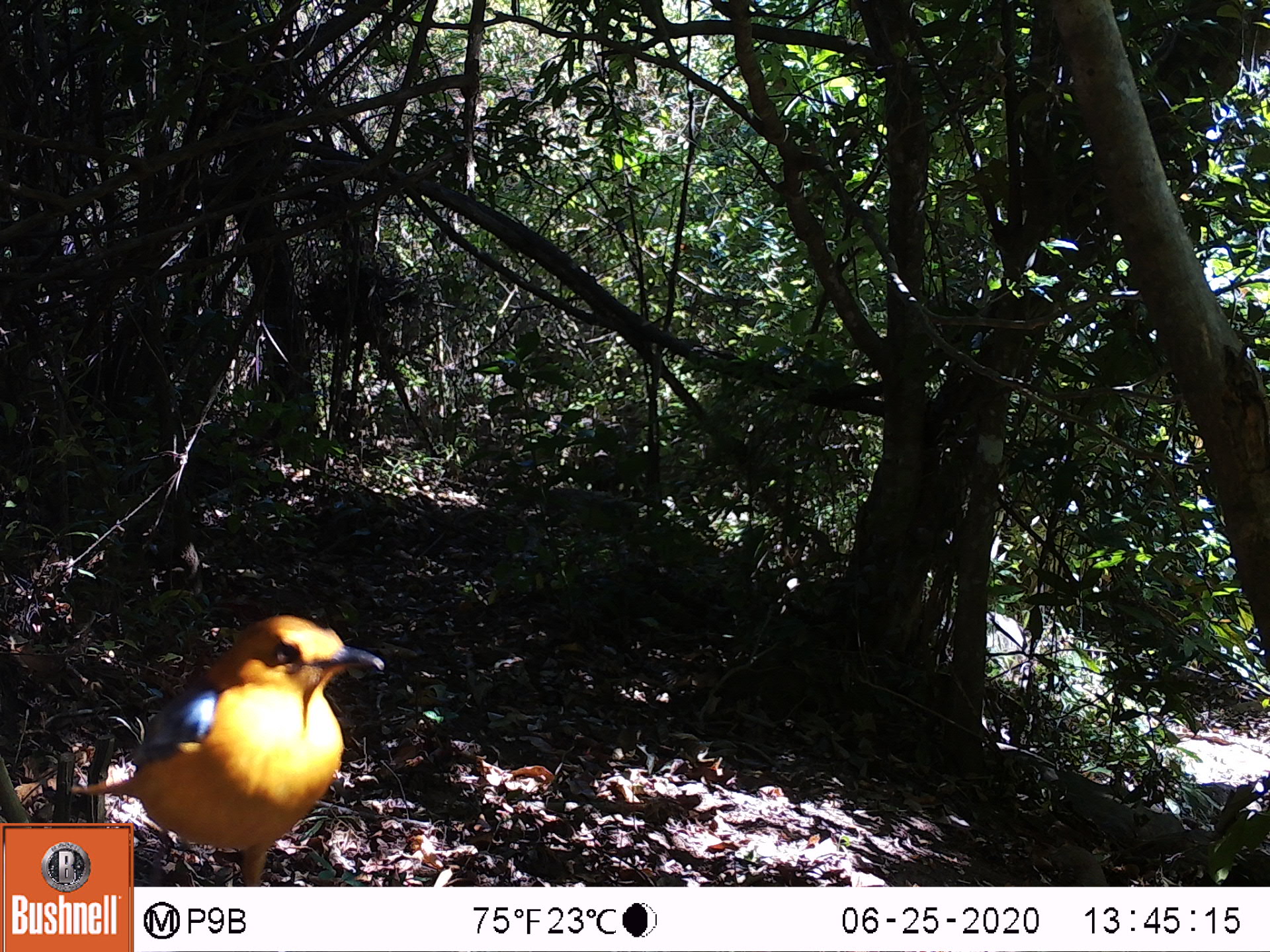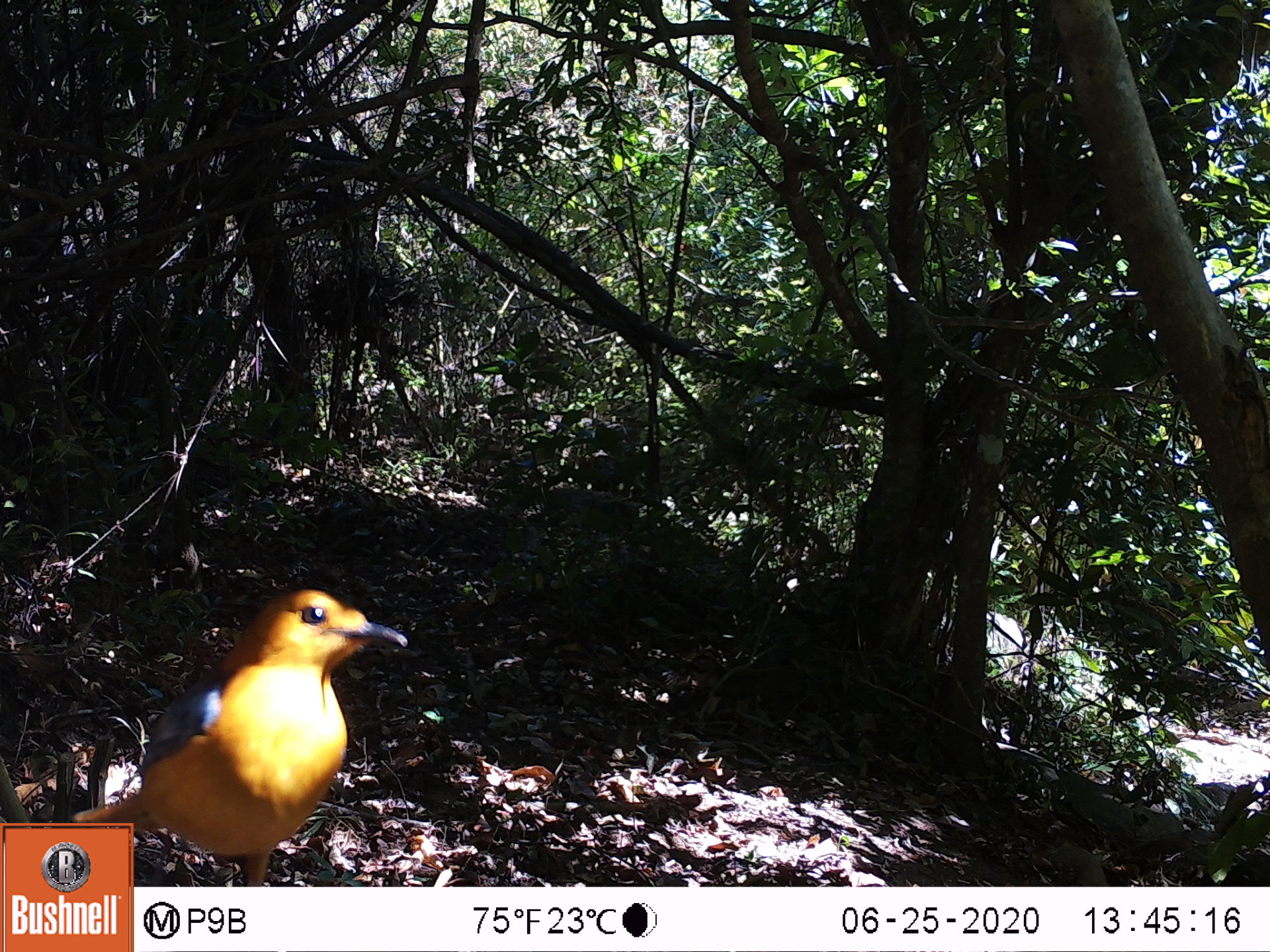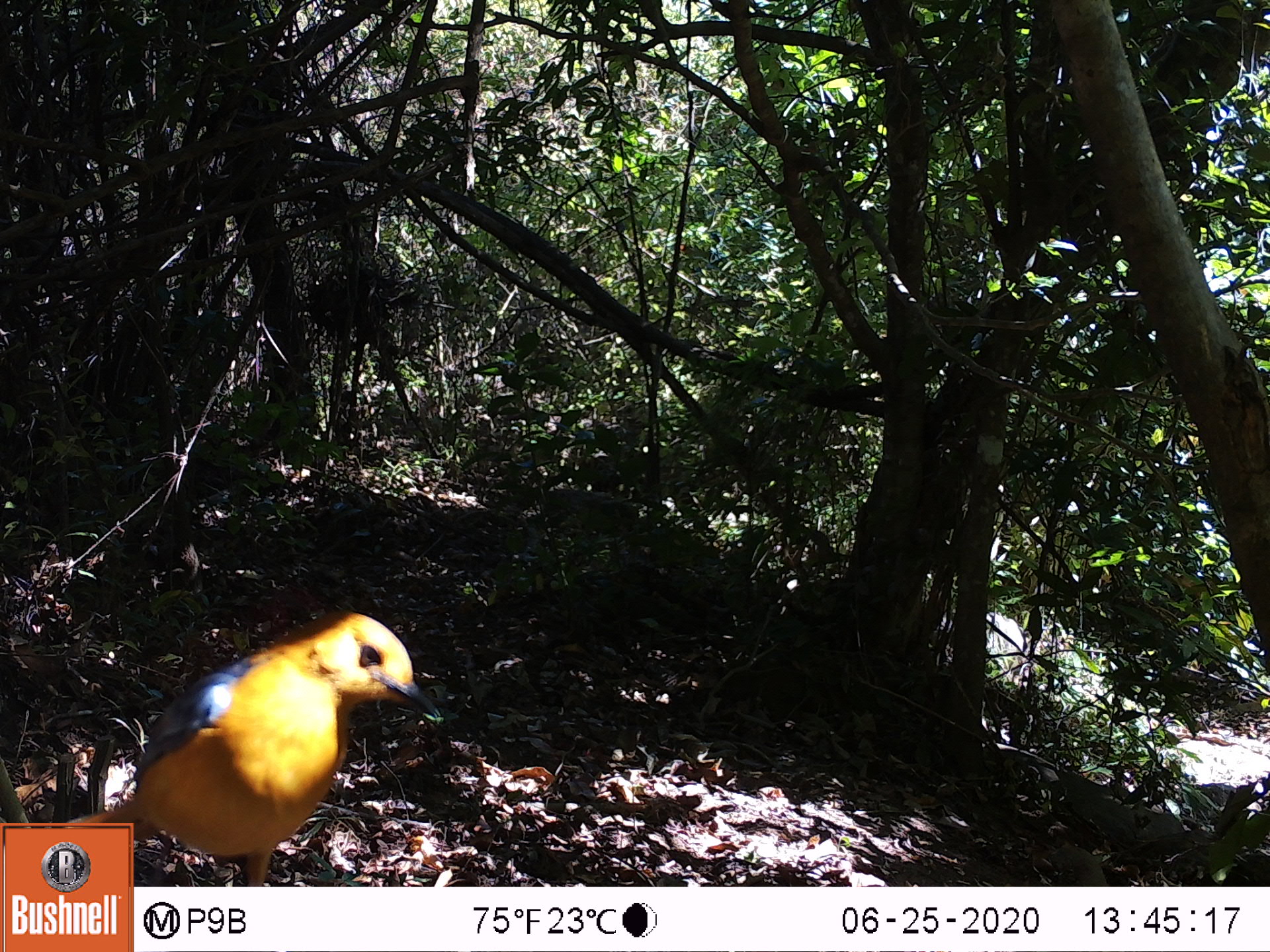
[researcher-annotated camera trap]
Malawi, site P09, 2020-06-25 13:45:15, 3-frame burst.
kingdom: Animalia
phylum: Chordata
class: Aves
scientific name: Aves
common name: bird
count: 1